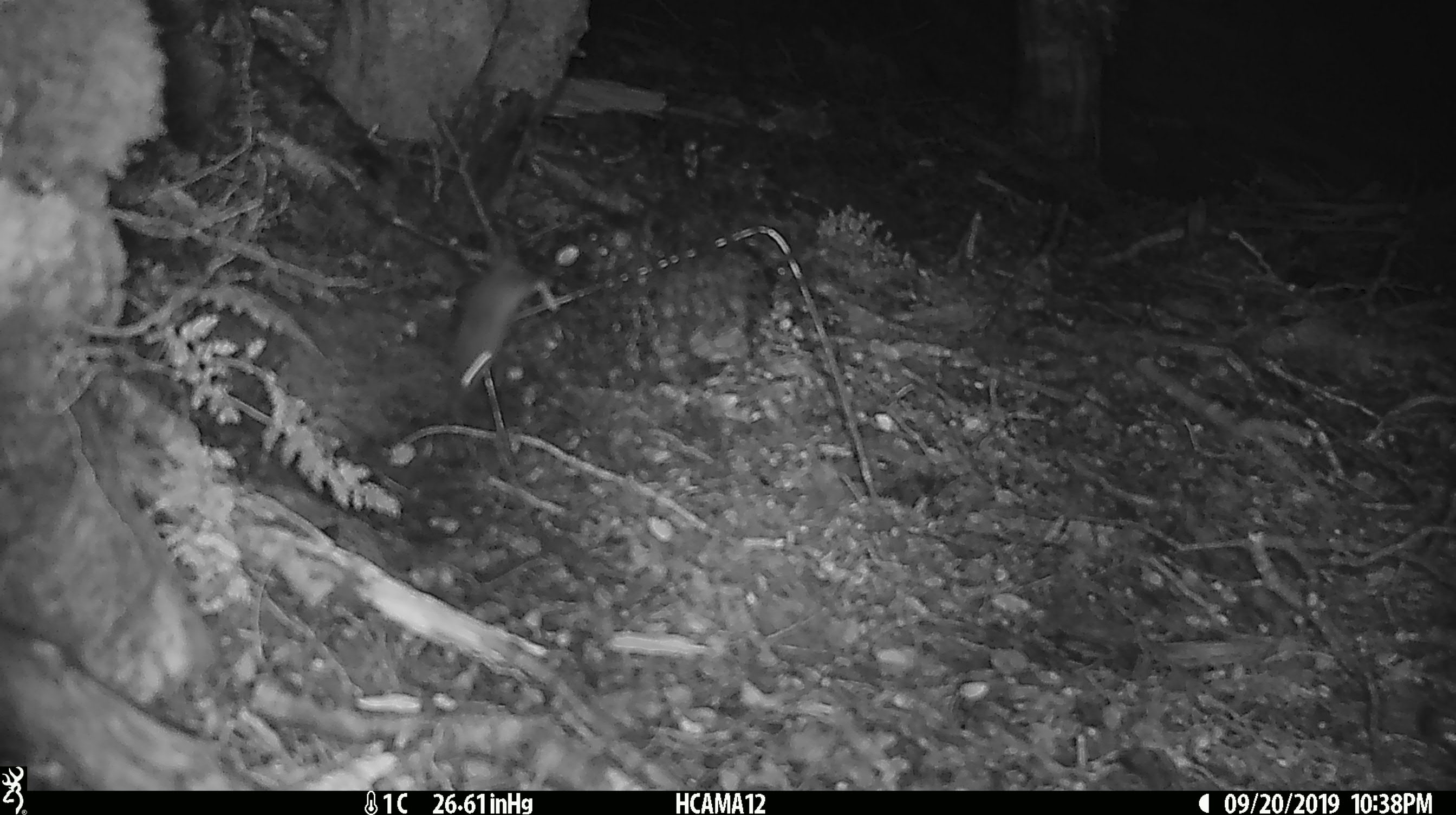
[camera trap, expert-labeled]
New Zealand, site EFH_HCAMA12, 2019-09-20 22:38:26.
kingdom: Animalia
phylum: Chordata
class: Mammalia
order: Rodentia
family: Muridae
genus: Mus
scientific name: Mus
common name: mouse